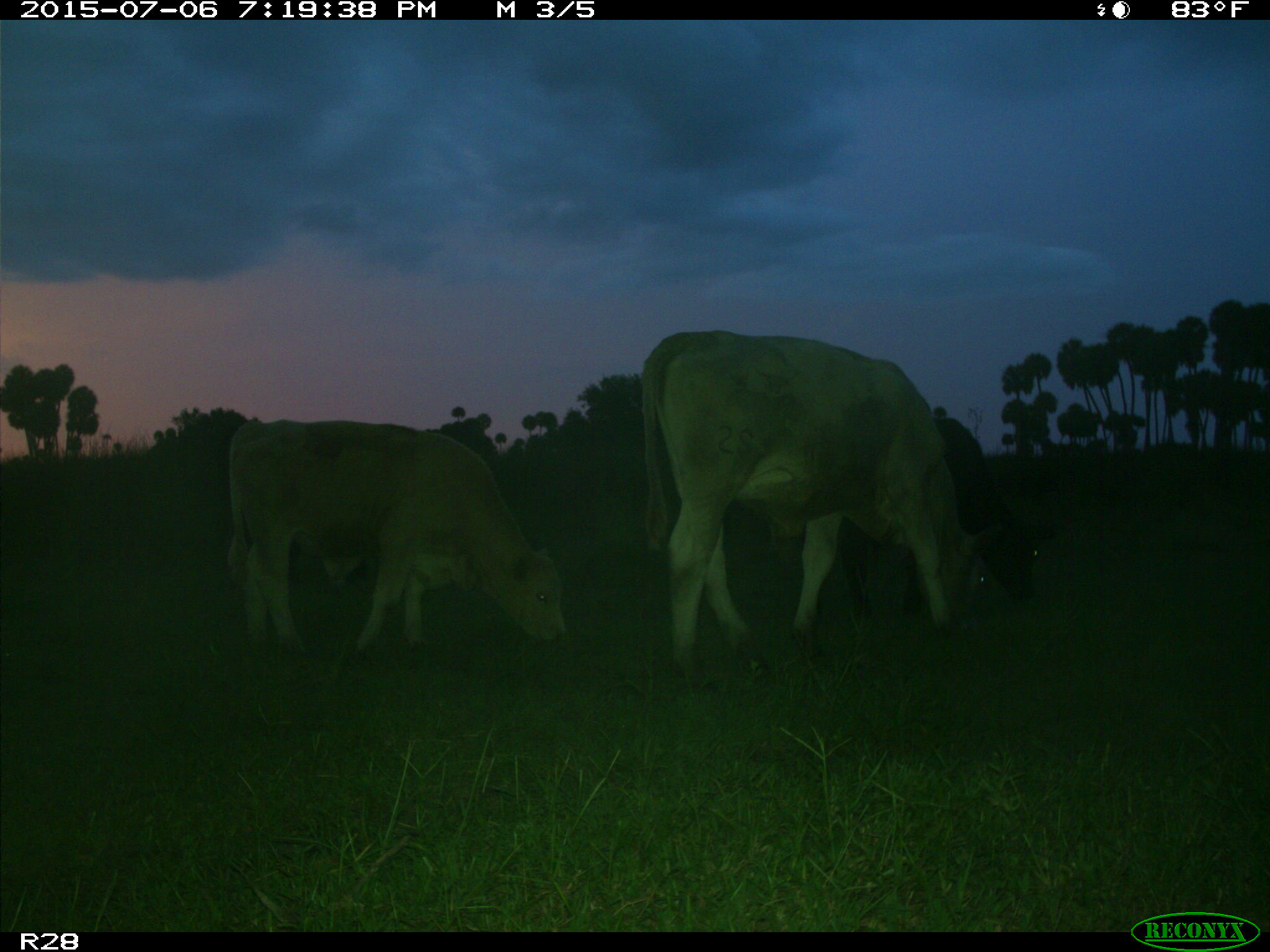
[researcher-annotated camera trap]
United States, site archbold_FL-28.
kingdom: Animalia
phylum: Chordata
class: Mammalia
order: Artiodactyla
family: Bovidae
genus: Bos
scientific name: Bos taurus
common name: domestic cow